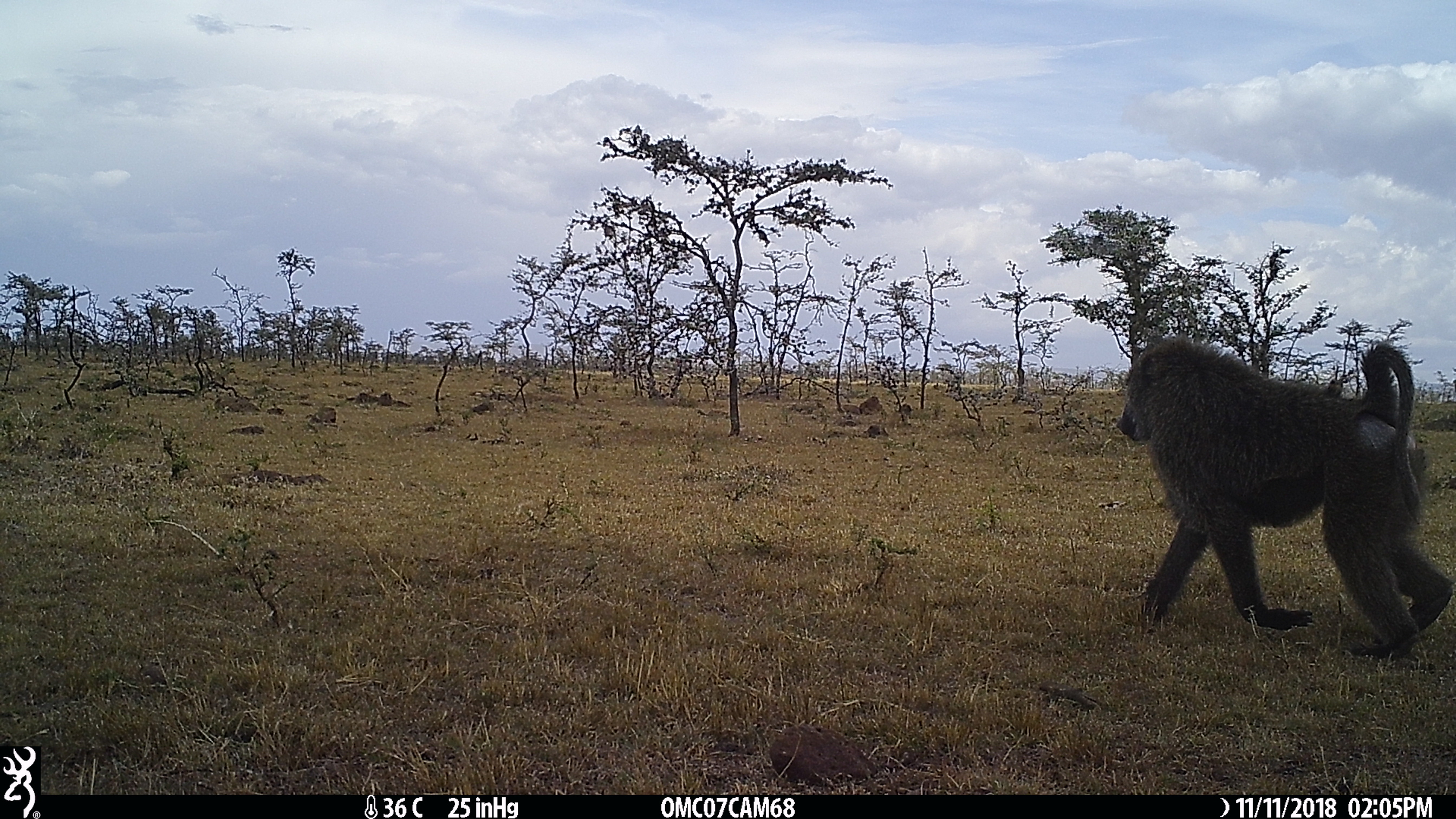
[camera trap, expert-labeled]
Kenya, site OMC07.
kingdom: Animalia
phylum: Chordata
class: Mammalia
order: Primates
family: Cercopithecidae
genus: Papio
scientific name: Papio anubis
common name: olive baboon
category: baboon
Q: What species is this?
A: Baboon (olive baboon) (Papio anubis).